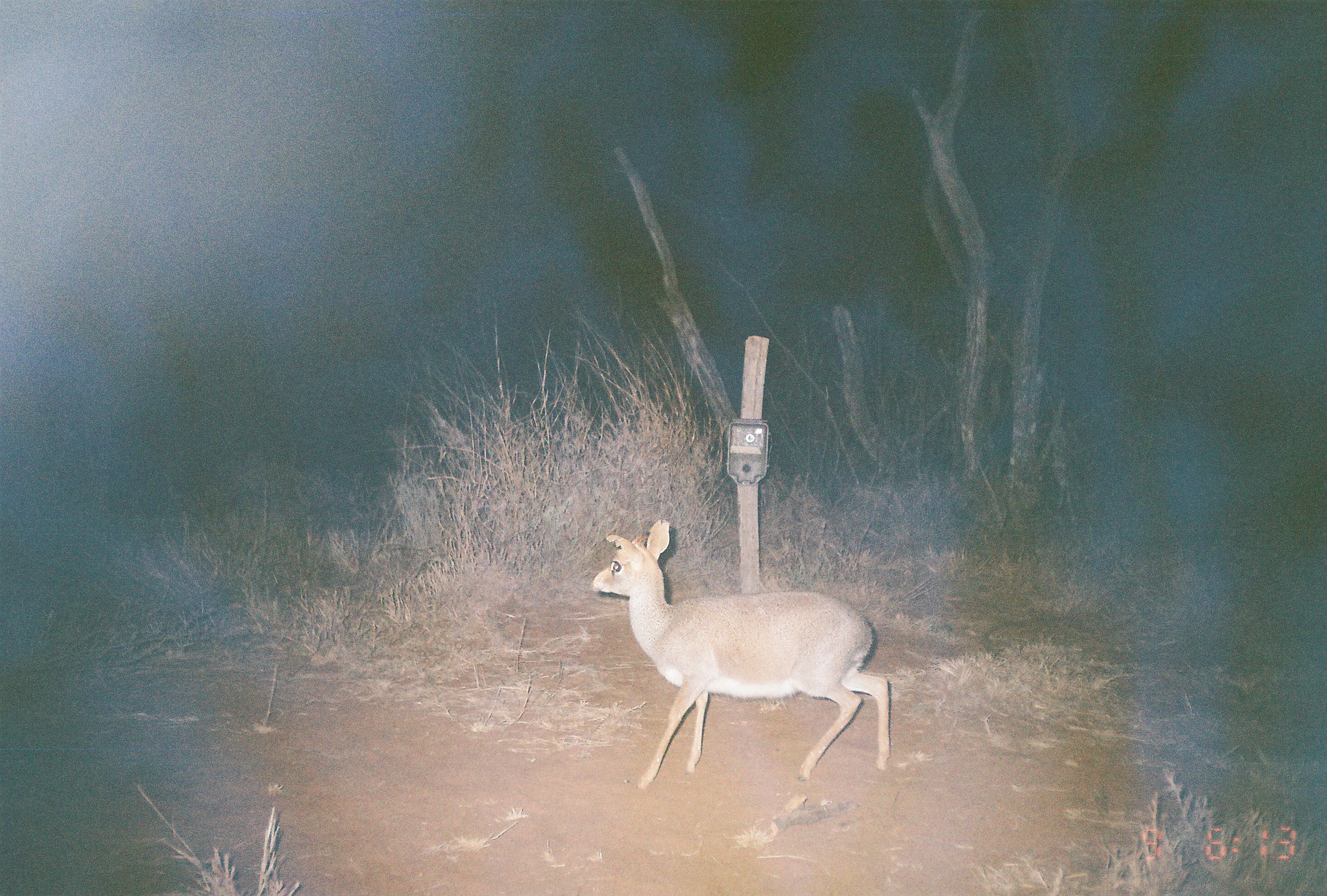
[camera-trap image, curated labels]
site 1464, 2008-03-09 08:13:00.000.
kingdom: Animalia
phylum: Chordata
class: Mammalia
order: Artiodactyla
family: Bovidae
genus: Madoqua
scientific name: Madoqua guentheri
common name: günther's dik-dik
Madoqua guentheri (günther's dik-dik), count 1.